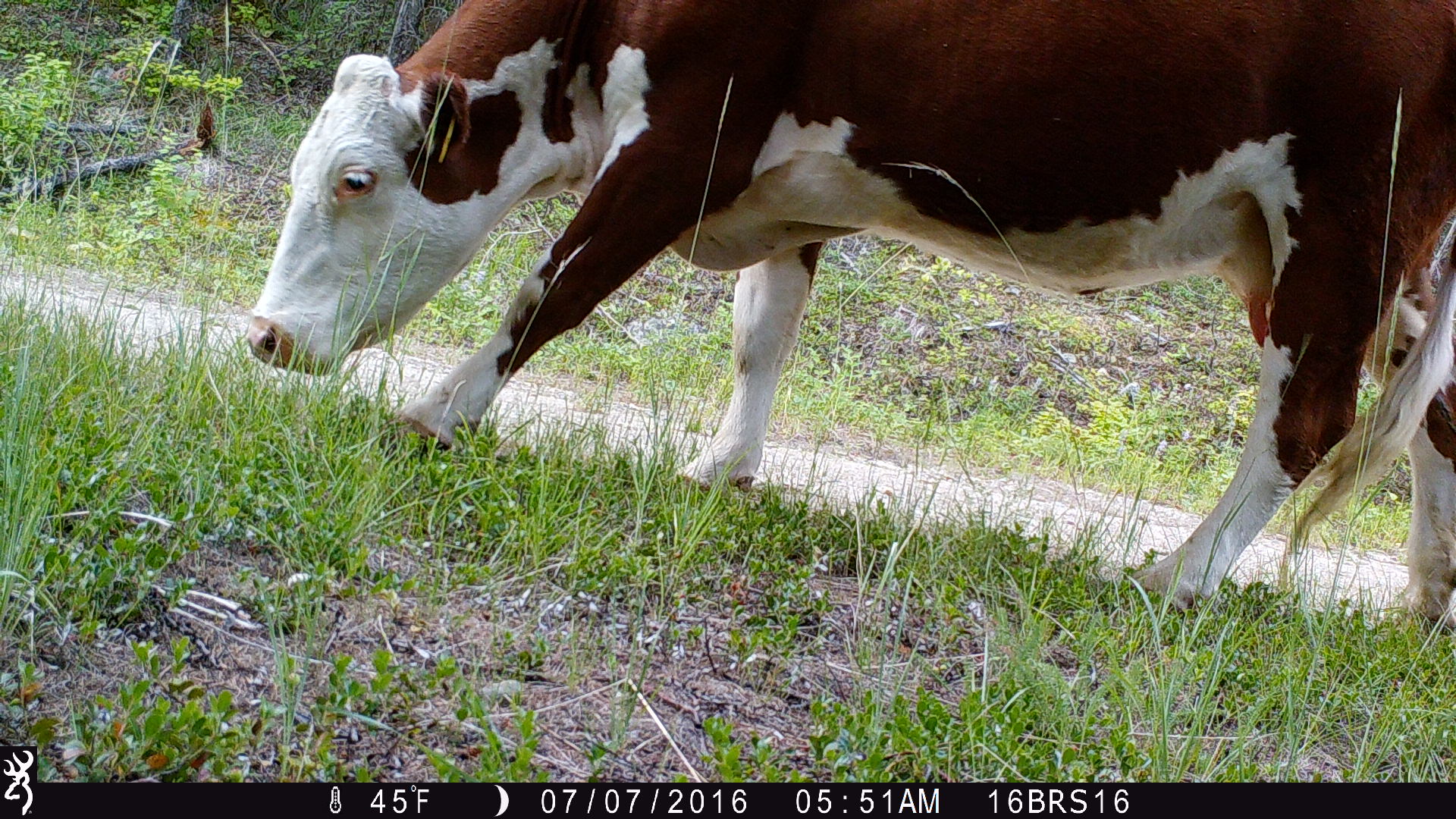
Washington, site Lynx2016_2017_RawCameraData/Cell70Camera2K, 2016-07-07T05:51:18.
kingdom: Animalia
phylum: Chordata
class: Mammalia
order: Artiodactyla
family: Bovidae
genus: Bos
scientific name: Bos taurus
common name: domestic cattle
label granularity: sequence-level